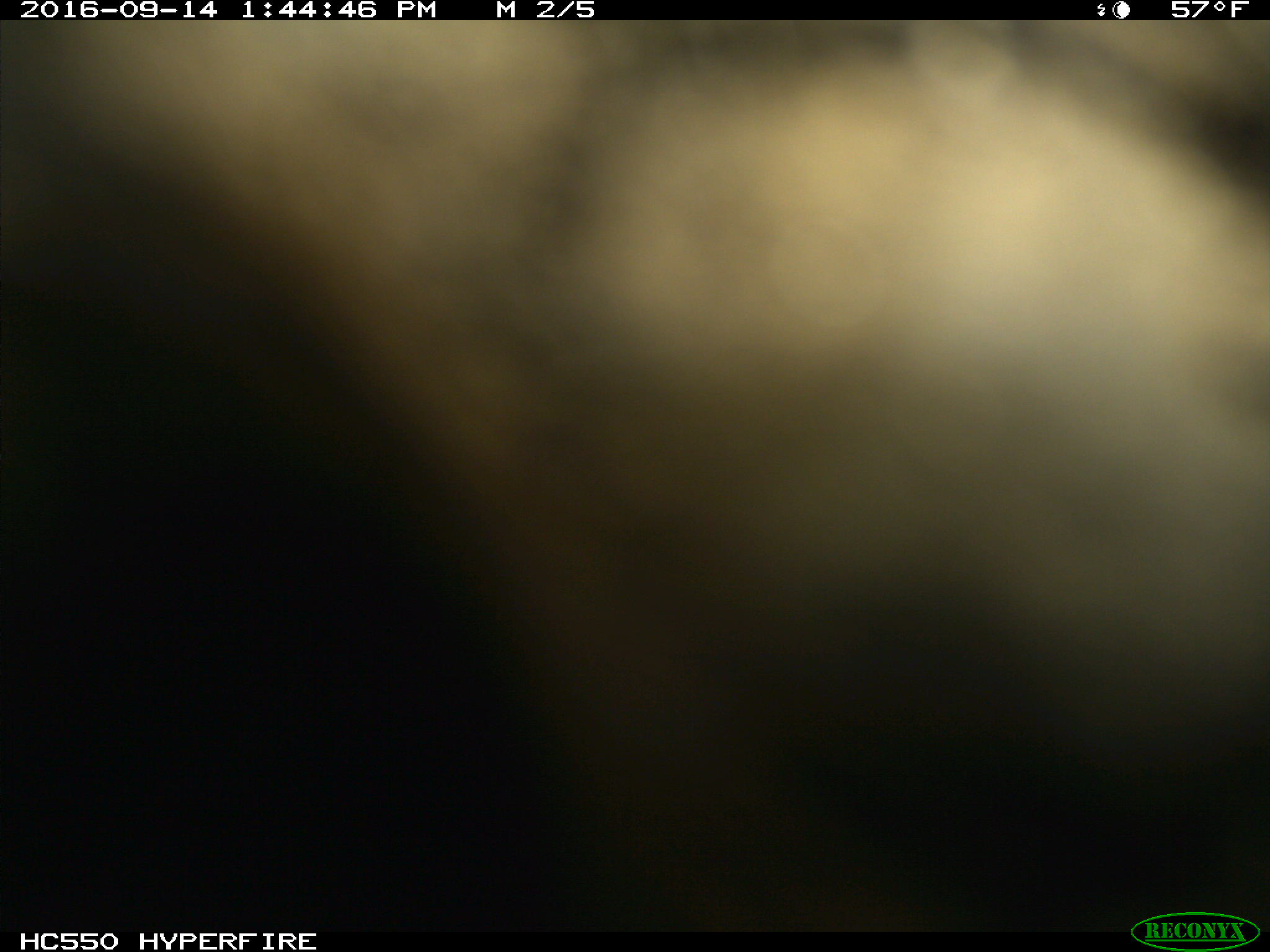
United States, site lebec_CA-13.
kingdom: Animalia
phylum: Chordata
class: Mammalia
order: Carnivora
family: Ursidae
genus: Ursus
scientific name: Ursus americanus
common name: american black bear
Ursus americanus (american black bear).